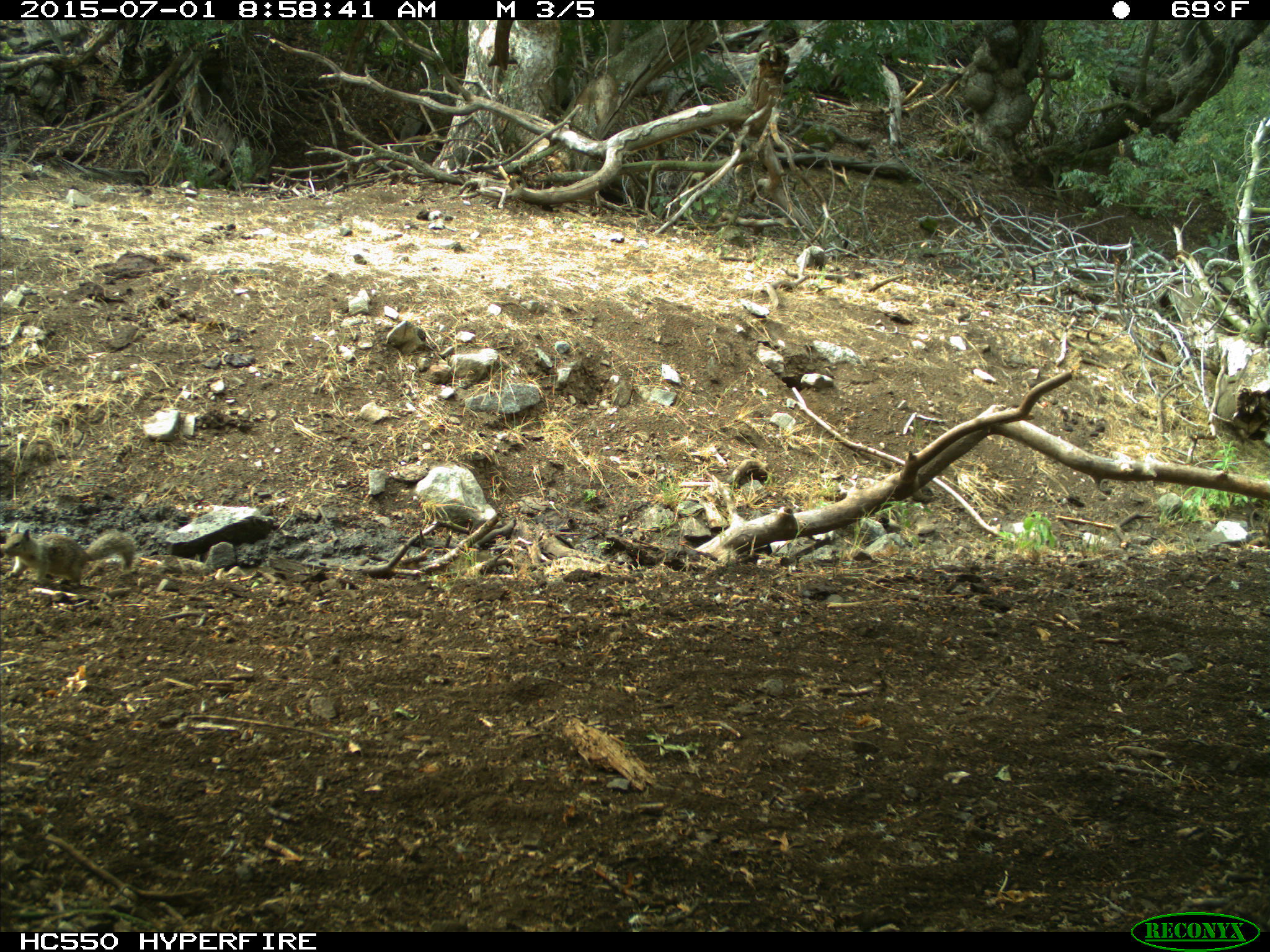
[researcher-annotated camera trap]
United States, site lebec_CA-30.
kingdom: Animalia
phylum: Chordata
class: Mammalia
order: Rodentia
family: Sciuridae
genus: Otospermophilus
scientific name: Otospermophilus beecheyi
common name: california ground squirrel